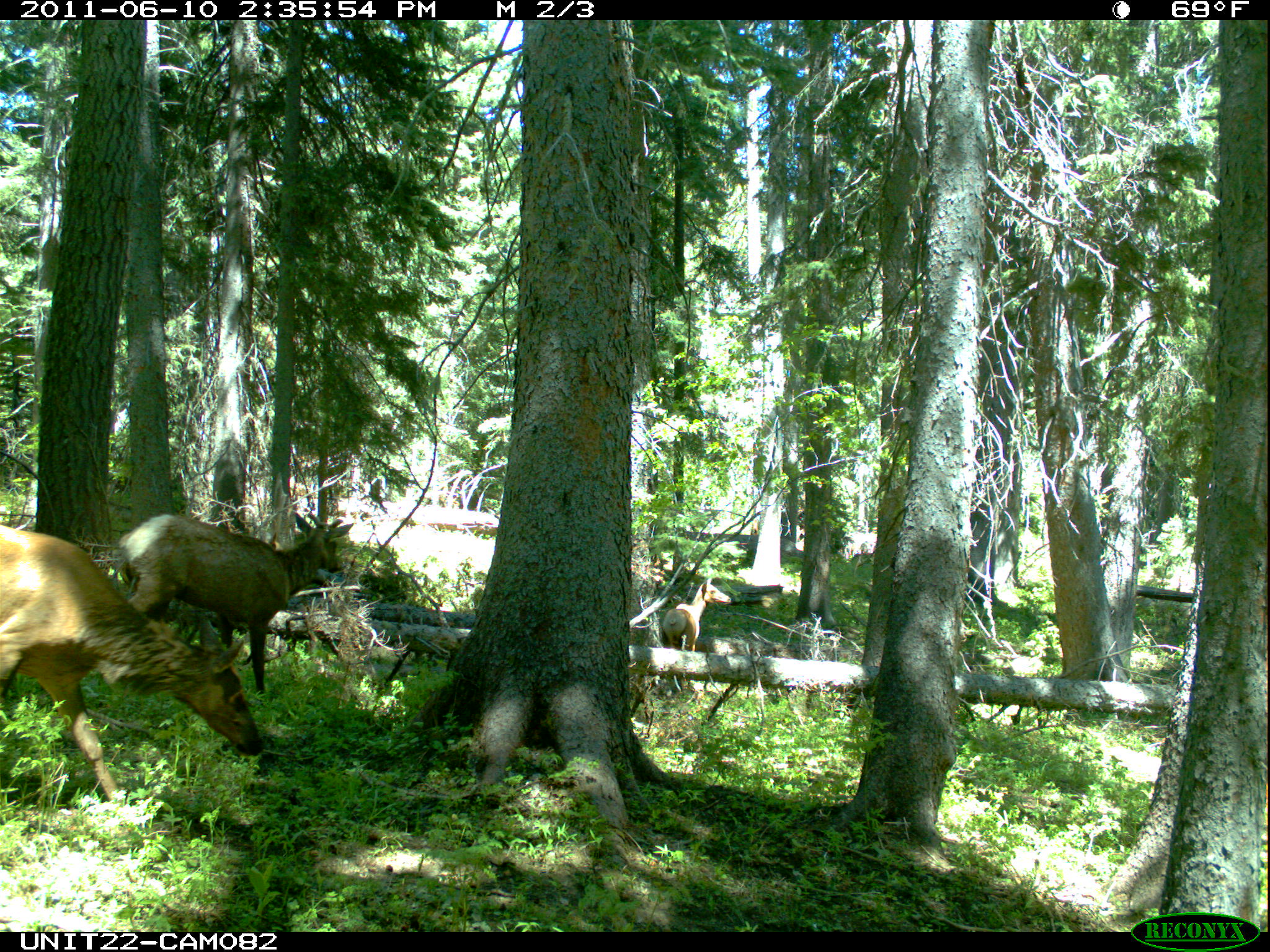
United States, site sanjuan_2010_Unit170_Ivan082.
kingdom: Animalia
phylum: Chordata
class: Mammalia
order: Artiodactyla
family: Cervidae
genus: Cervus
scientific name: Cervus elaphus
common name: red deer